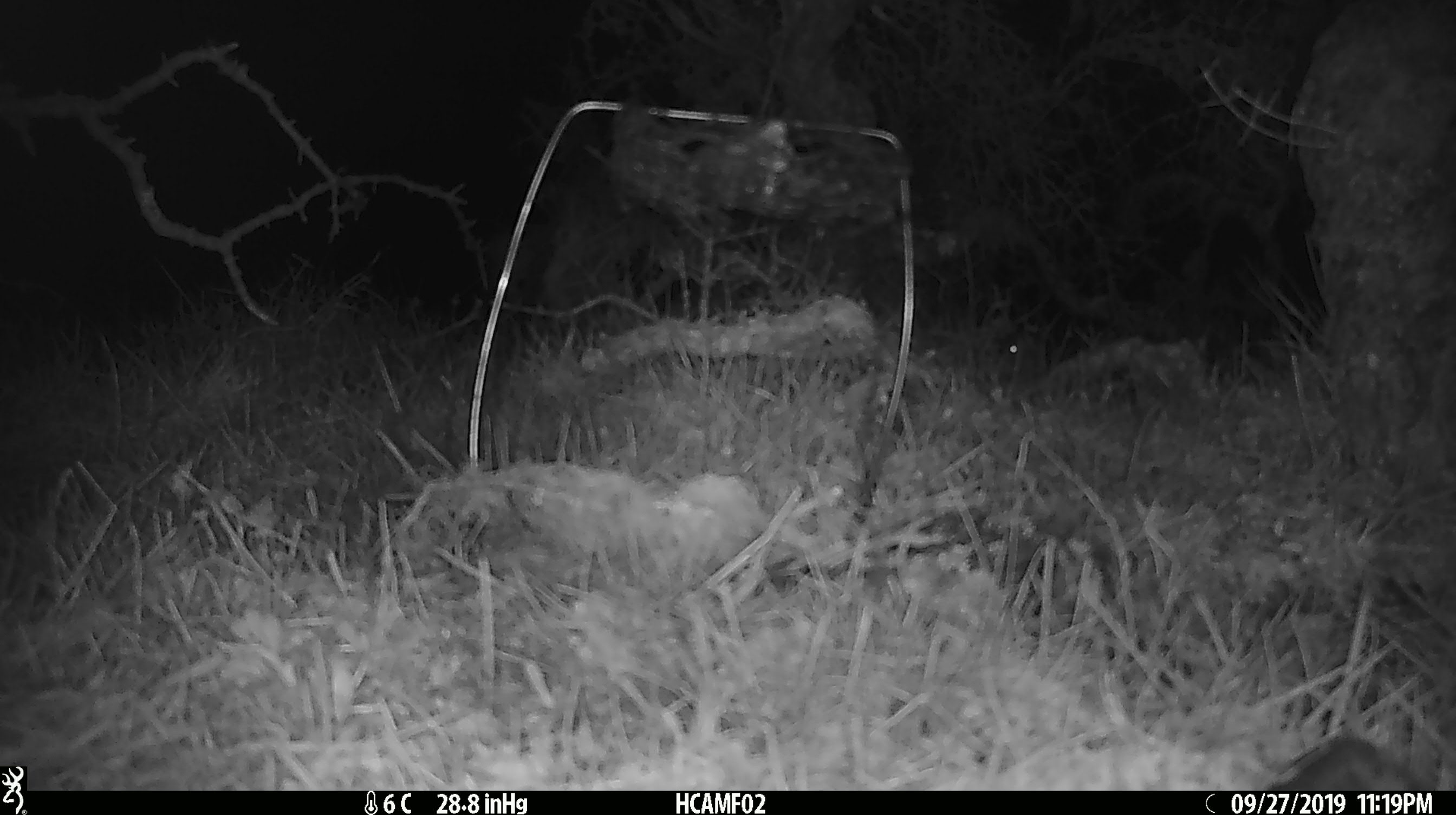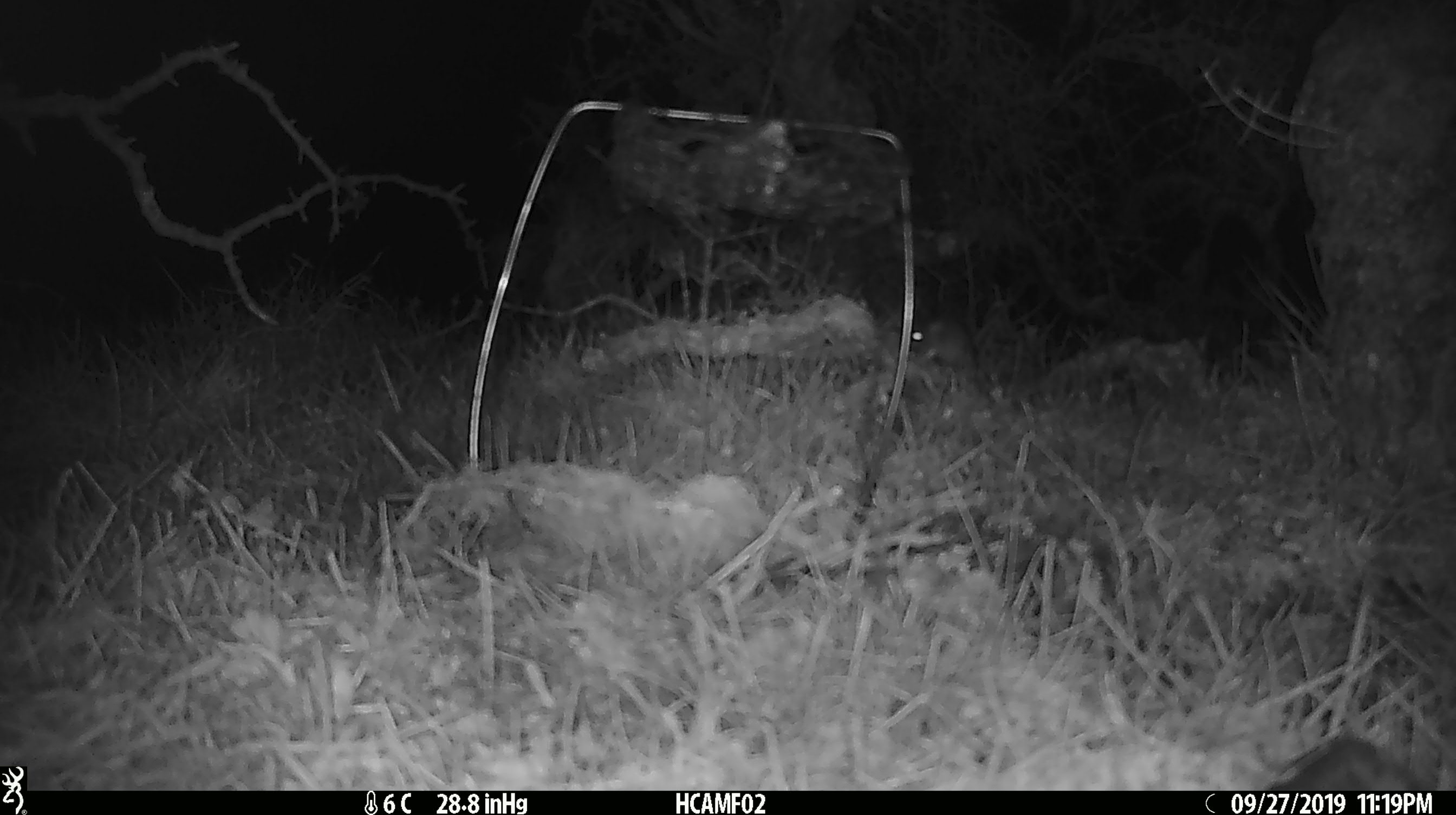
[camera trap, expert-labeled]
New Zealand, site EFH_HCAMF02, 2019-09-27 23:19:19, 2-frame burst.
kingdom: Animalia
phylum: Chordata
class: Mammalia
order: Rodentia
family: Muridae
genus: Mus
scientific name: Mus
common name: mouse